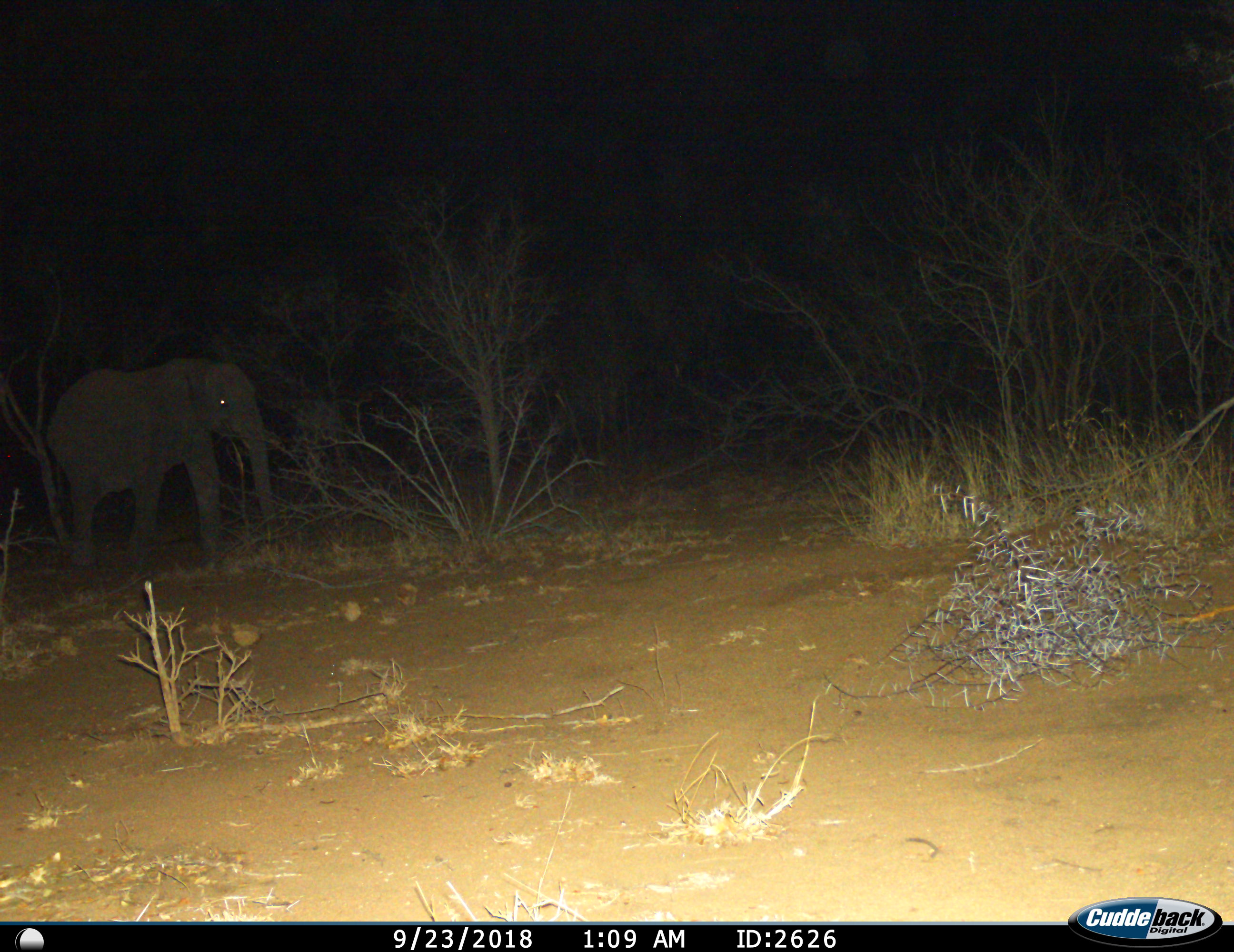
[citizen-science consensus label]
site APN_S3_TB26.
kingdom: Animalia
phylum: Chordata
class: Mammalia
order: Proboscidea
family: Elephantidae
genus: Loxodonta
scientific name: Loxodonta africana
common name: african bush elephant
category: elephant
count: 1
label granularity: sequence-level